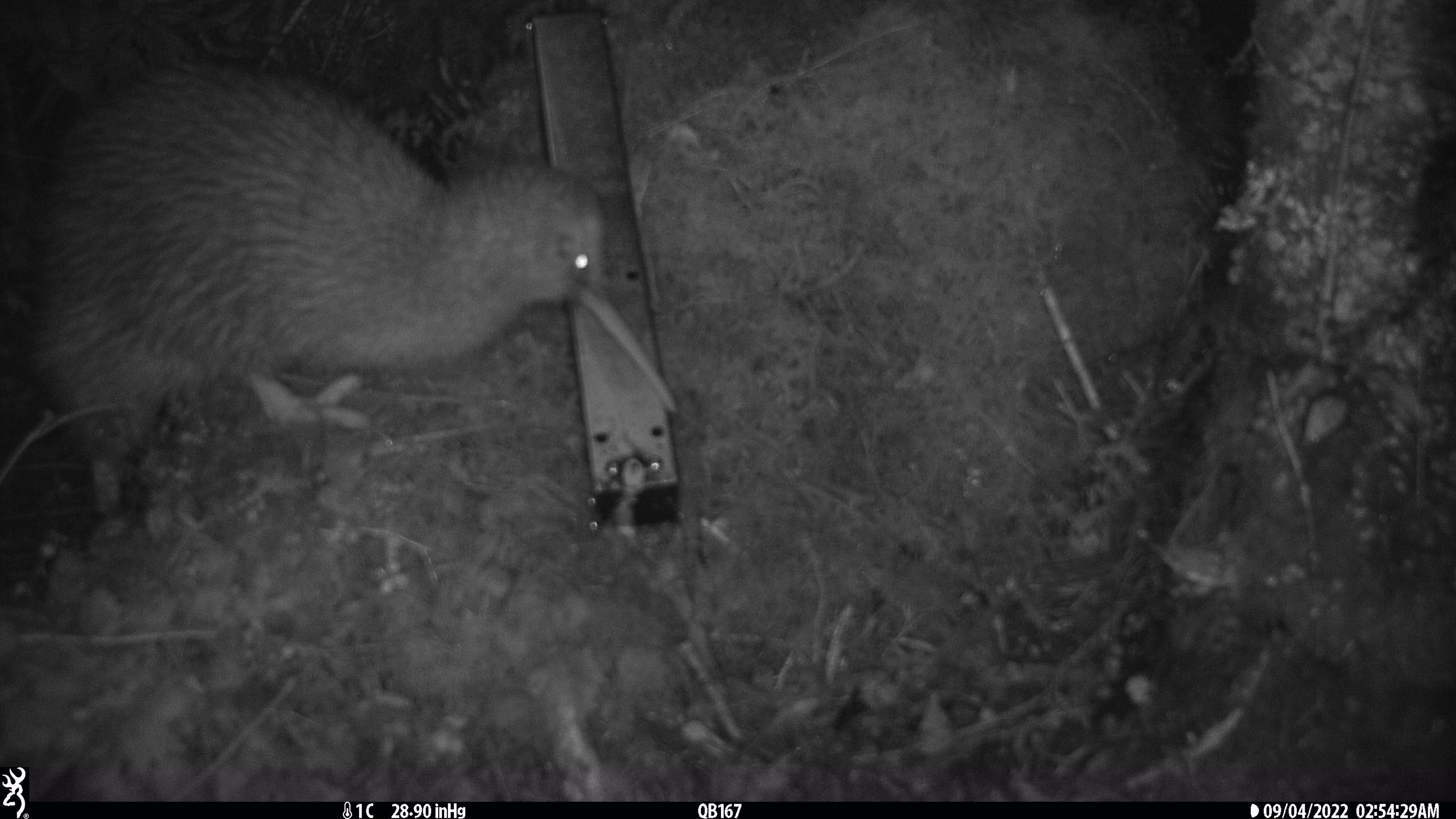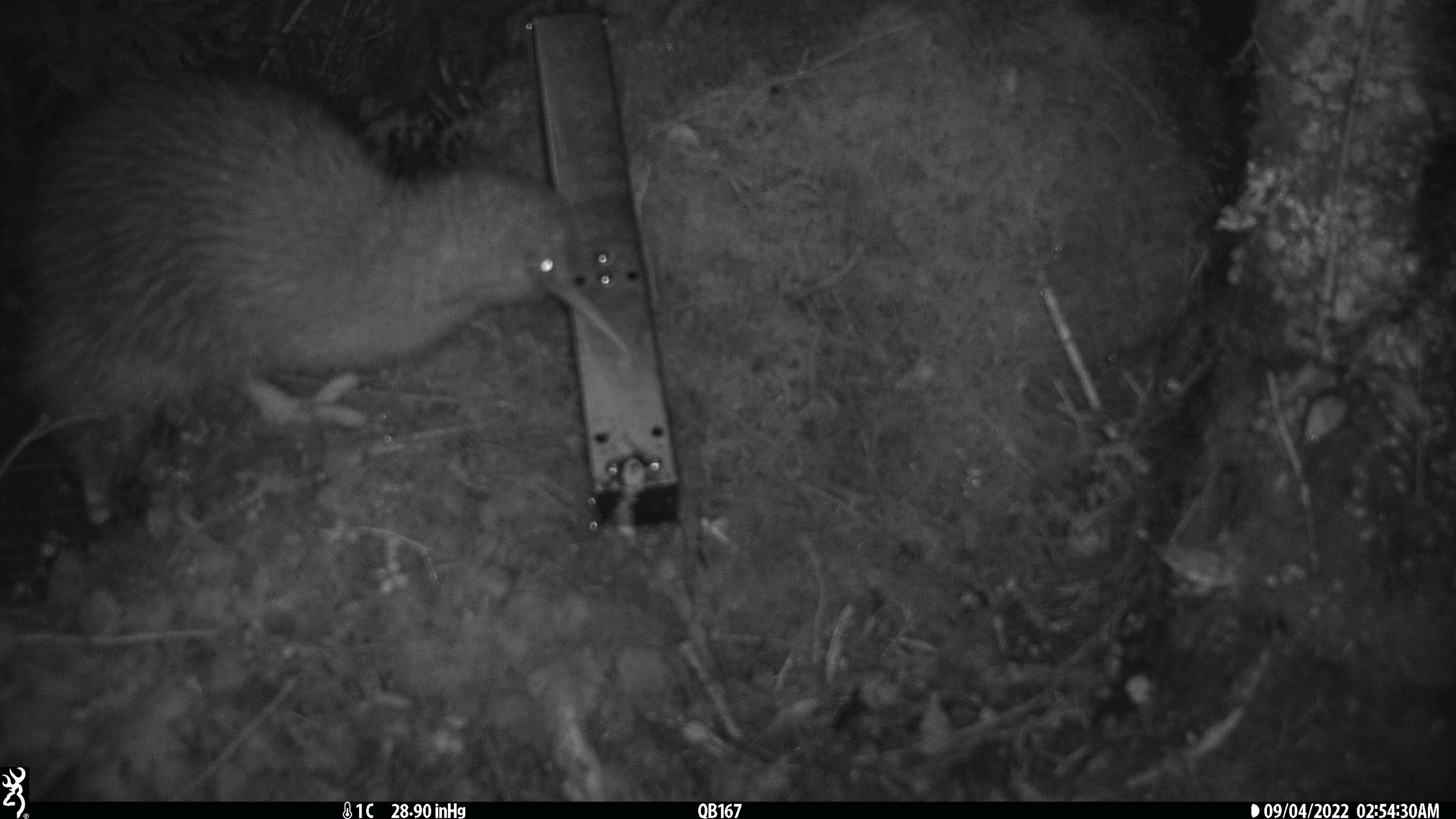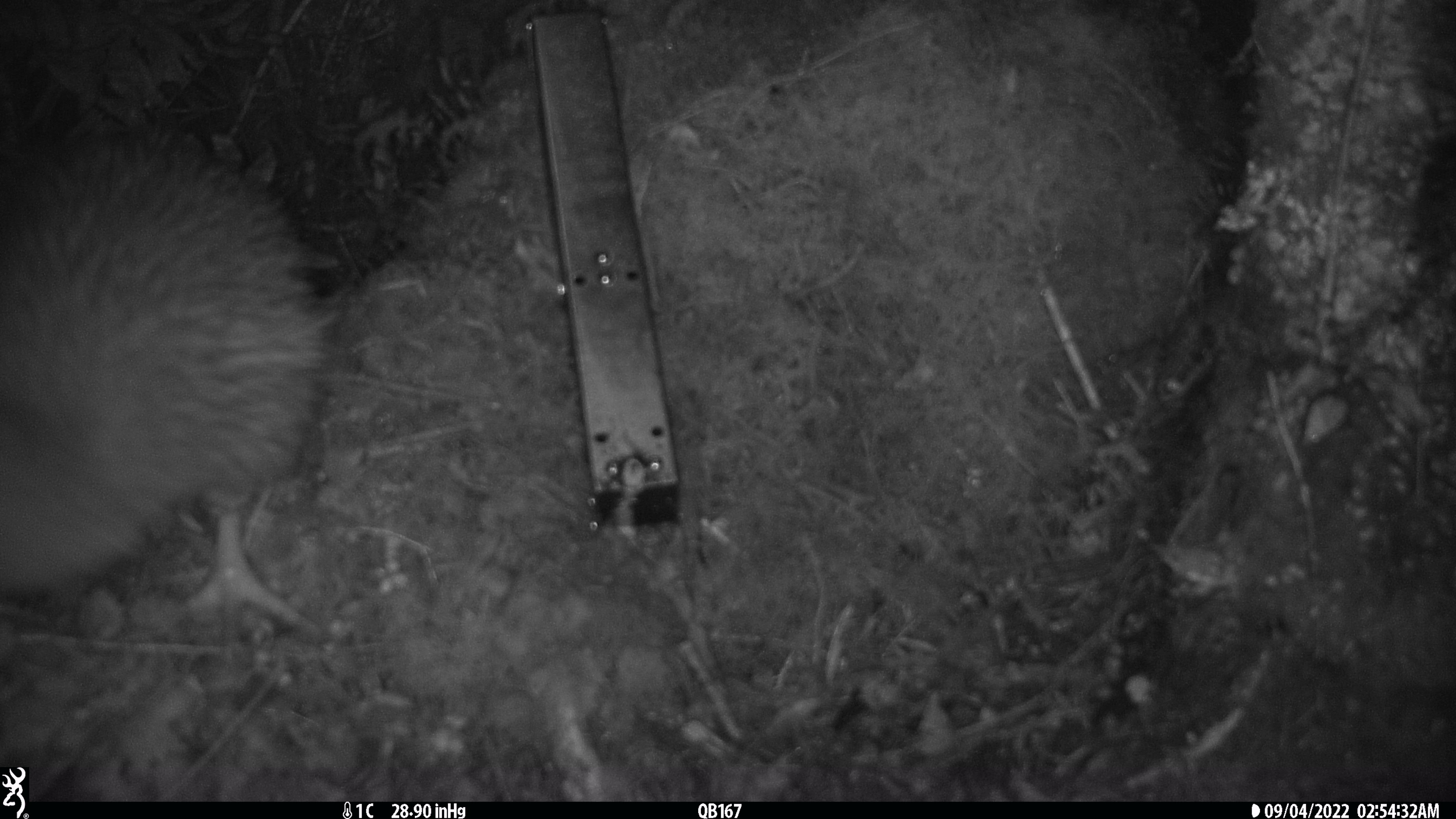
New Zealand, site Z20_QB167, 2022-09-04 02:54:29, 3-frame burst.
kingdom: Animalia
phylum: Chordata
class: Aves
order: Apterygiformes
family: Apterygidae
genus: Apteryx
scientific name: Apteryx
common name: kiwi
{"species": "kiwi (Apteryx)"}